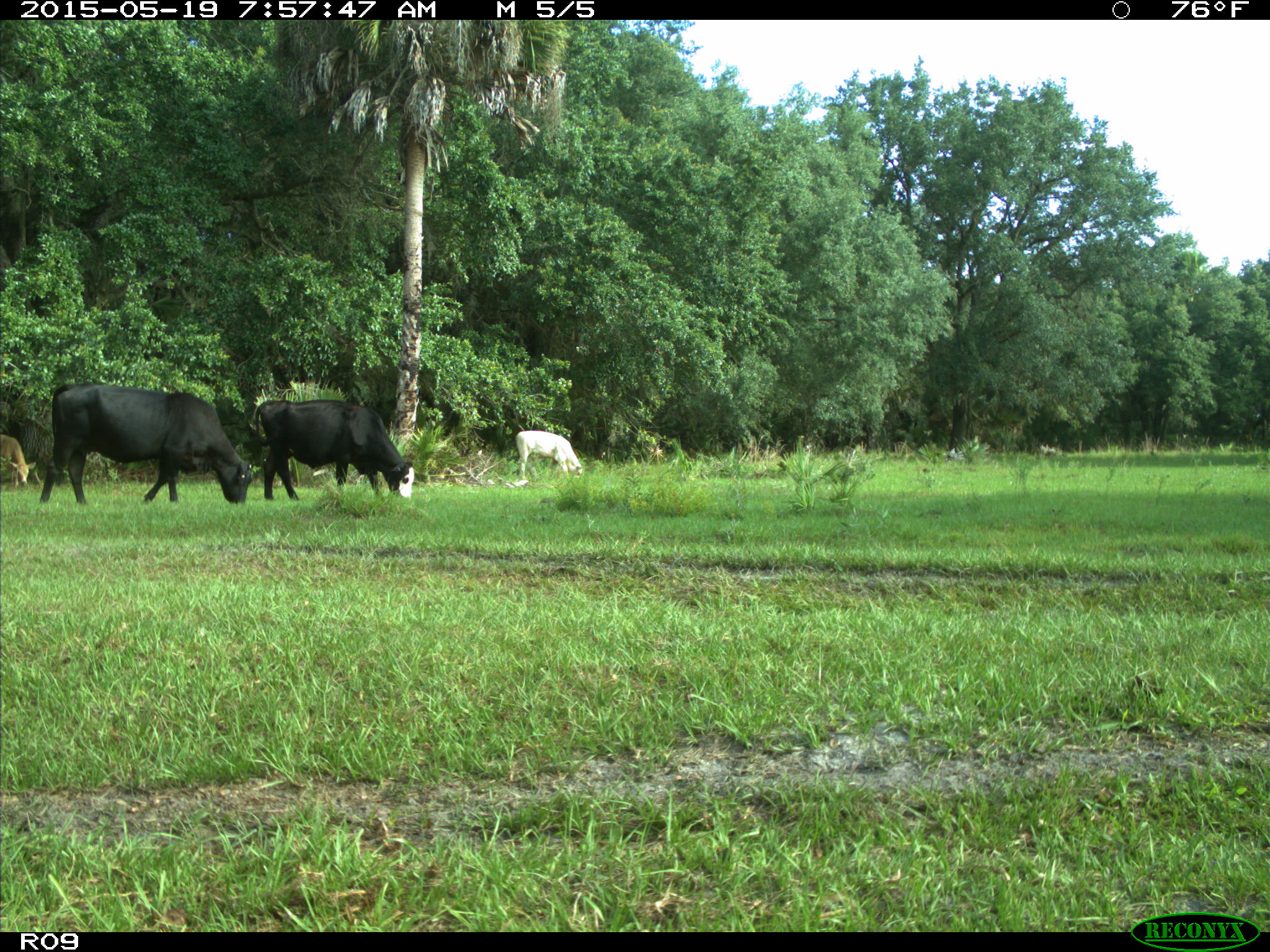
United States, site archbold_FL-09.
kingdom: Animalia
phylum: Chordata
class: Mammalia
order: Artiodactyla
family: Bovidae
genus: Bos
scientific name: Bos taurus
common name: domestic cow